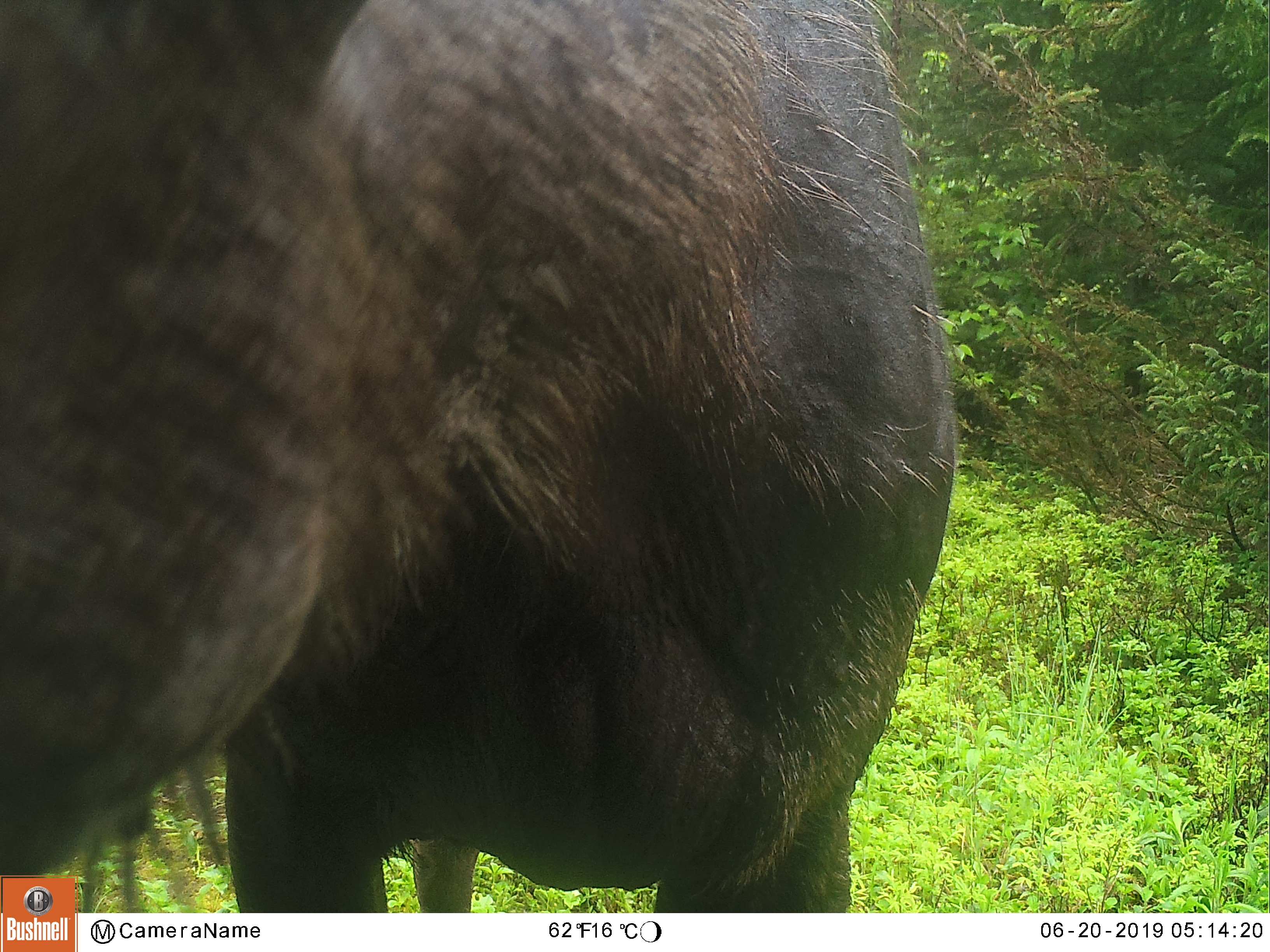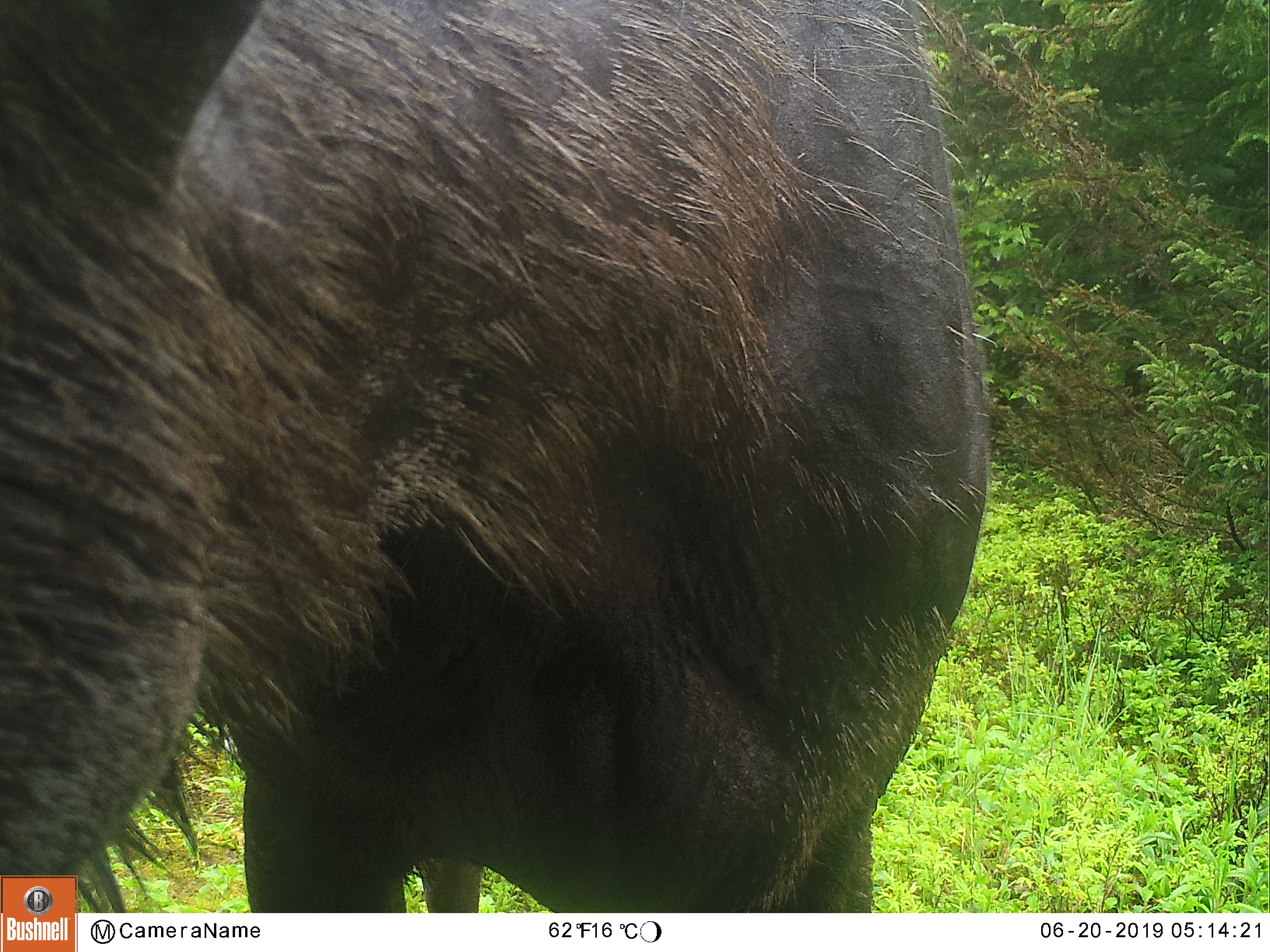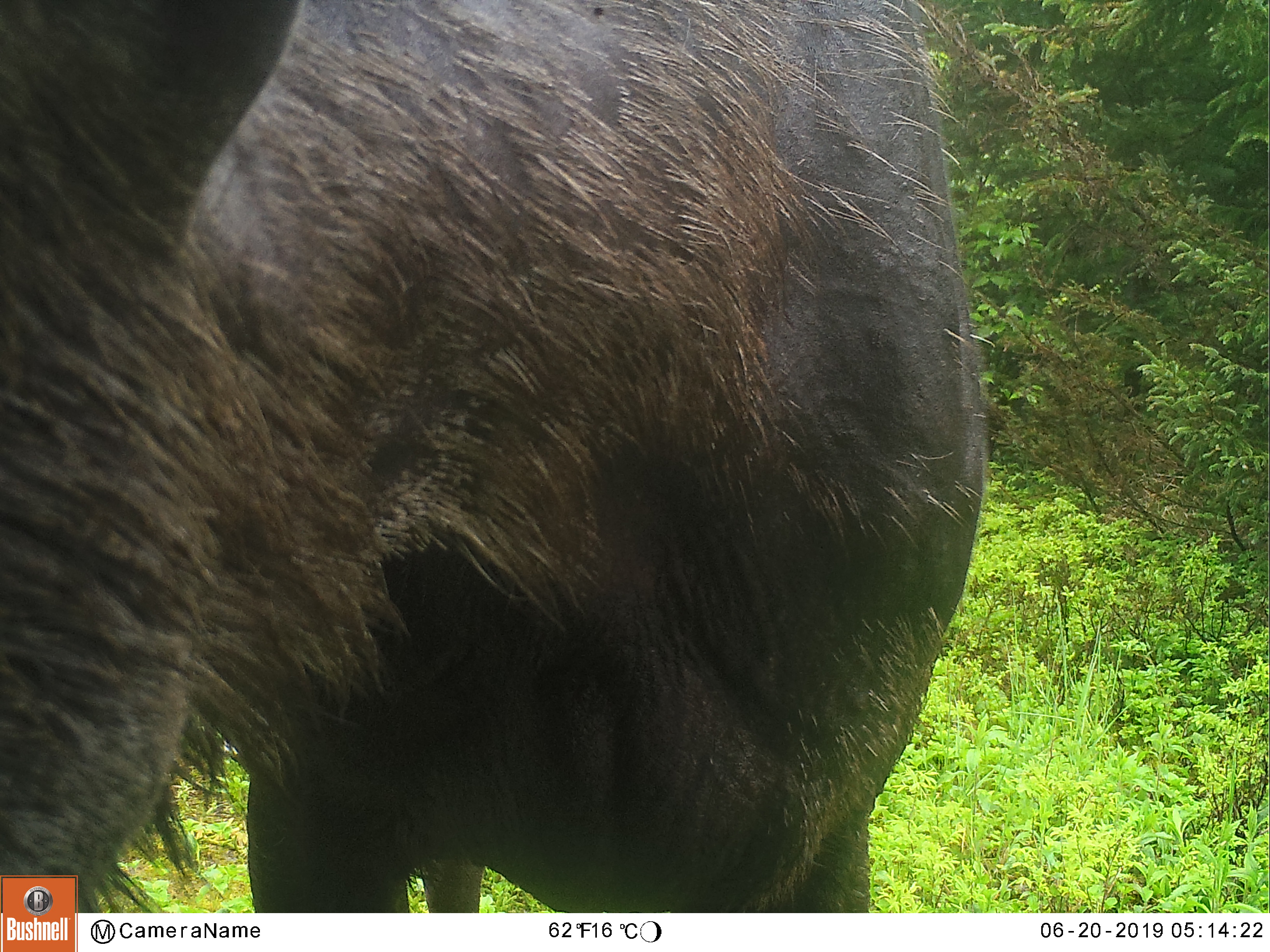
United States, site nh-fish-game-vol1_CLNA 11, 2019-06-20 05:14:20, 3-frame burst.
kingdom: Animalia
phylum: Chordata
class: Mammalia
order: Artiodactyla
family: Cervidae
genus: Alces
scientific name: Alces alces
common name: moose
Moose (Alces alces).